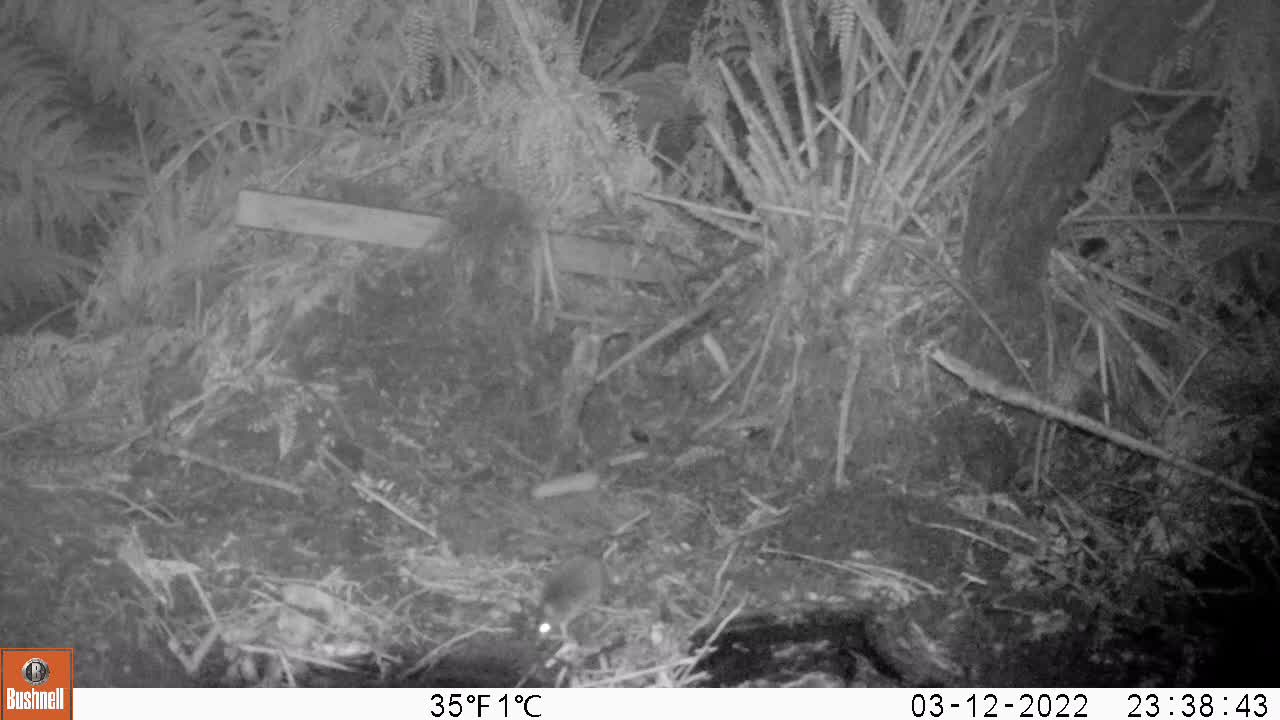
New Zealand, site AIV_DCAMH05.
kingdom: Animalia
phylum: Chordata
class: Mammalia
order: Rodentia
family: Muridae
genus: Mus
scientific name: Mus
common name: mouse